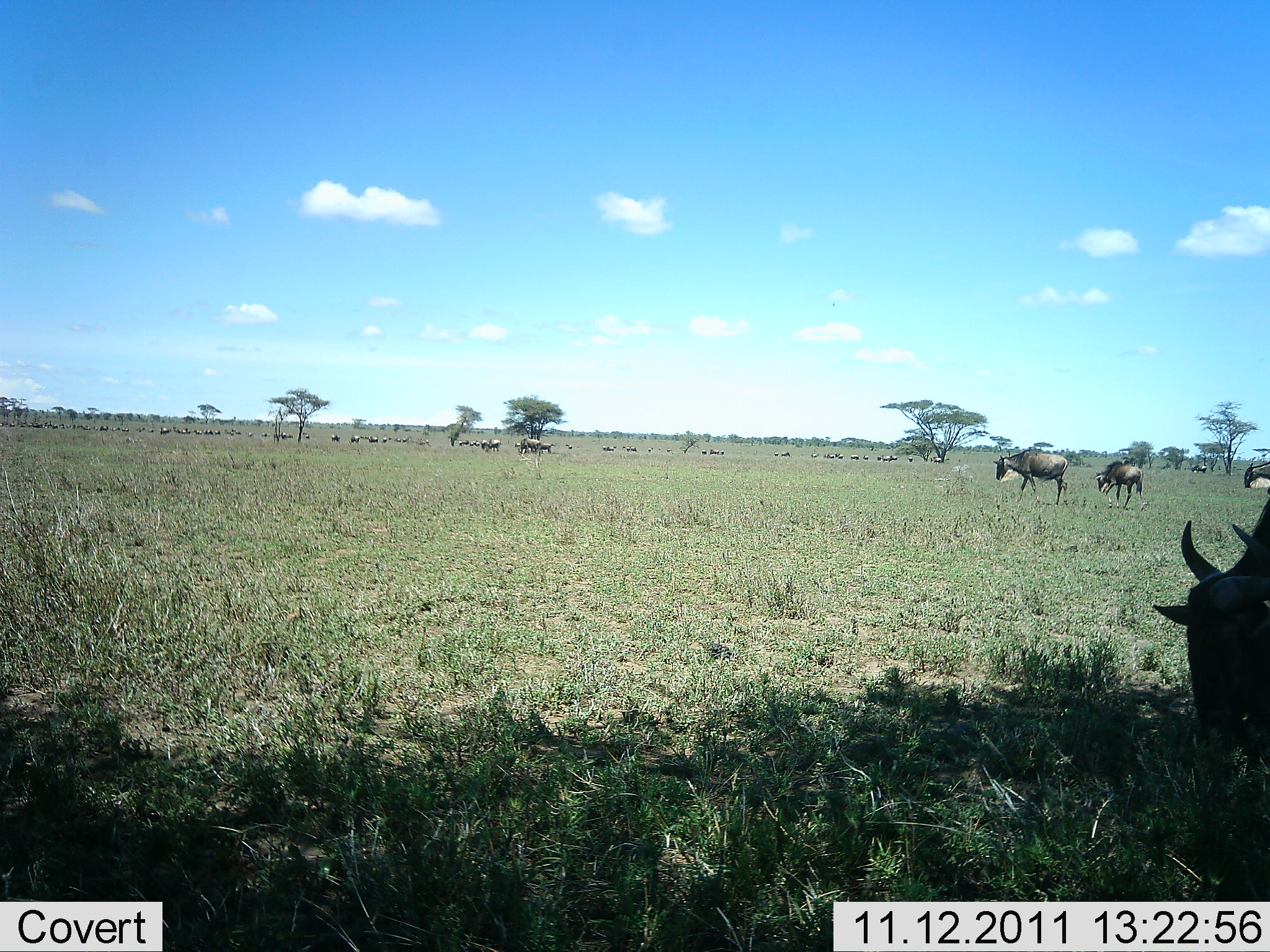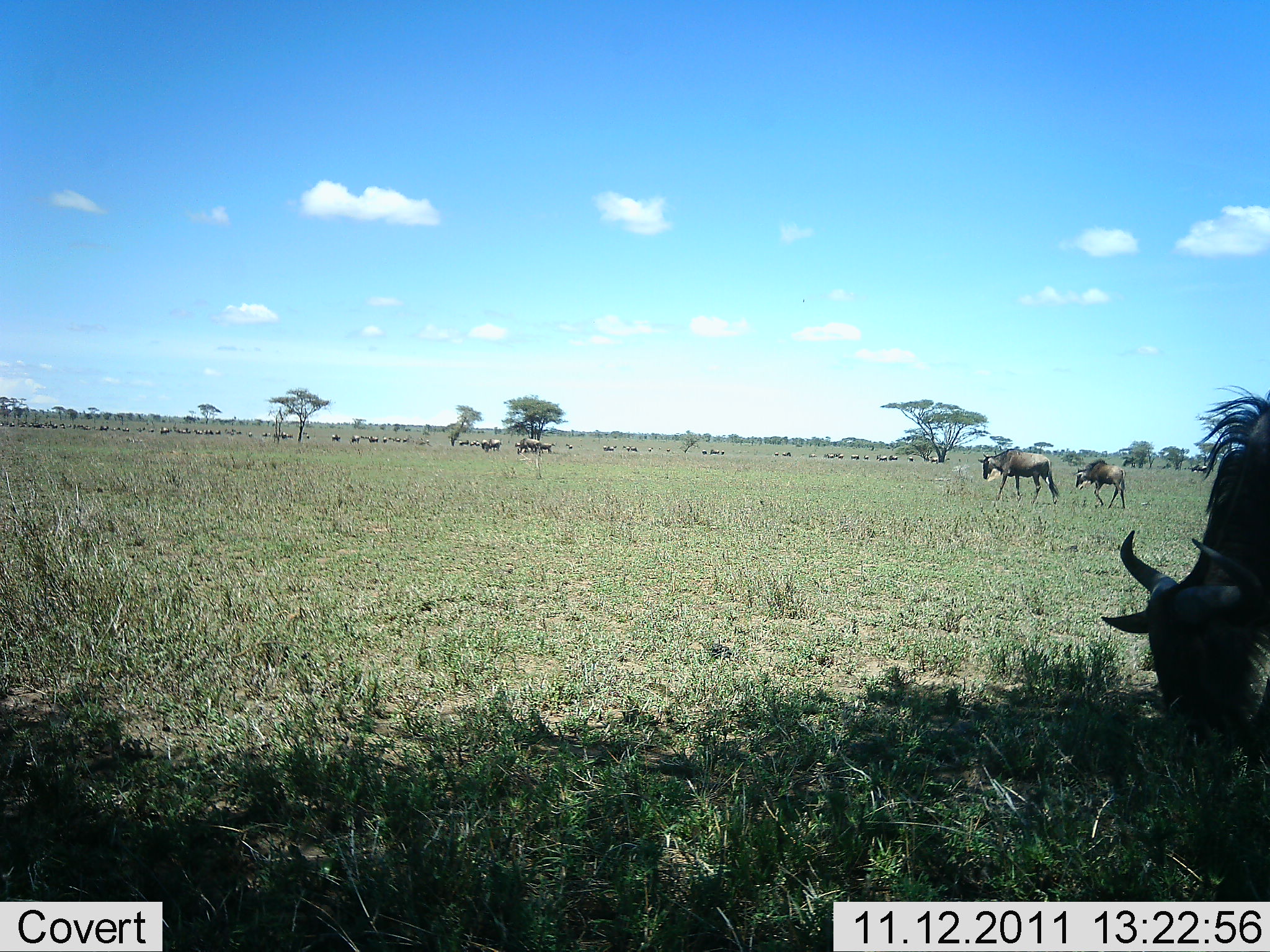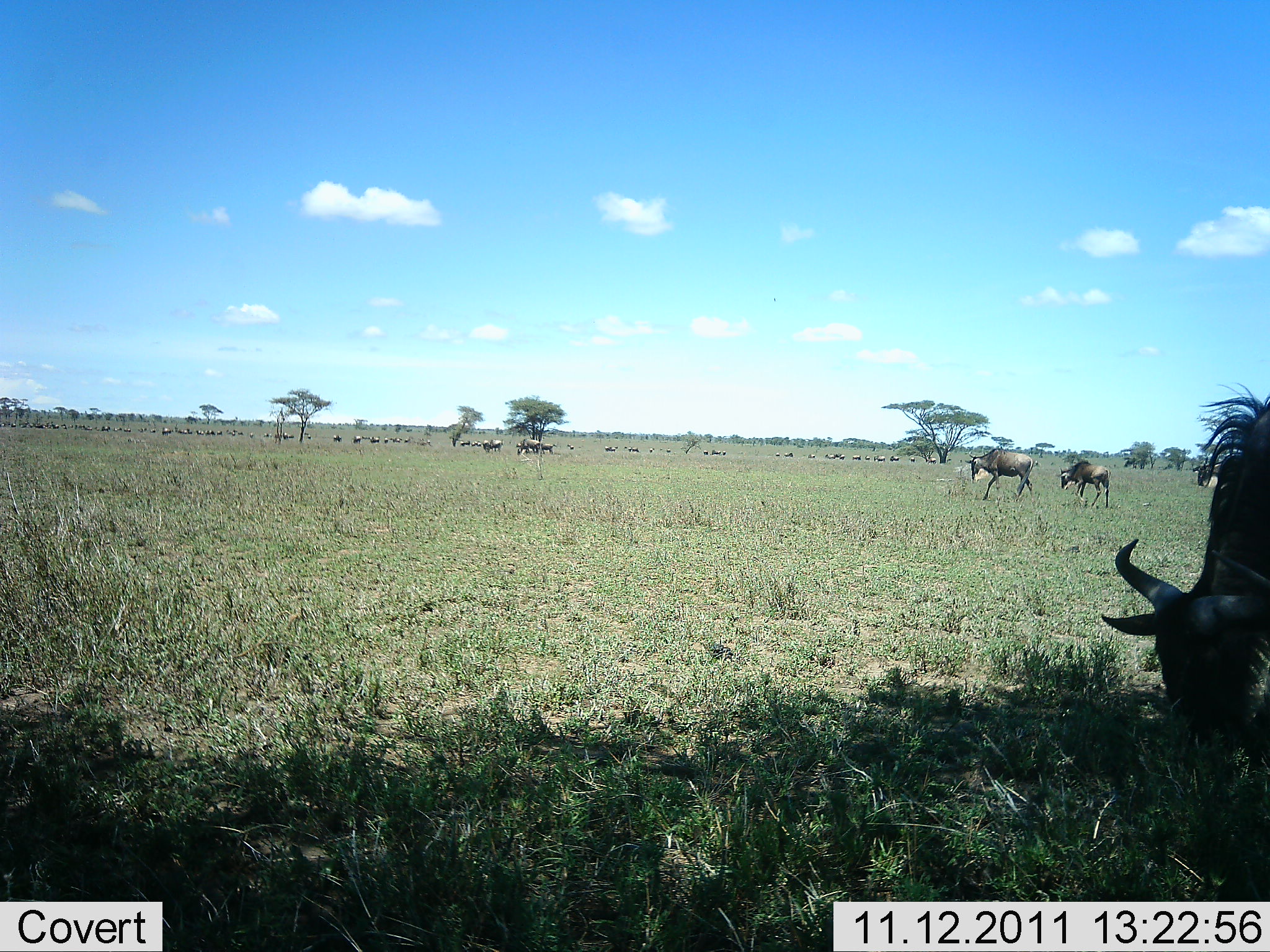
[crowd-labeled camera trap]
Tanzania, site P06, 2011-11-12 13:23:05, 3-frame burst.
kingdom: Animalia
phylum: Chordata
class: Mammalia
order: Artiodactyla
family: Bovidae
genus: Connochaetes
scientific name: Connochaetes taurinus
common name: blue wildebeest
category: wildebeest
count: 11-50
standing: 31%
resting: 15%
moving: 77%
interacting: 15%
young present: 15%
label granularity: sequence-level